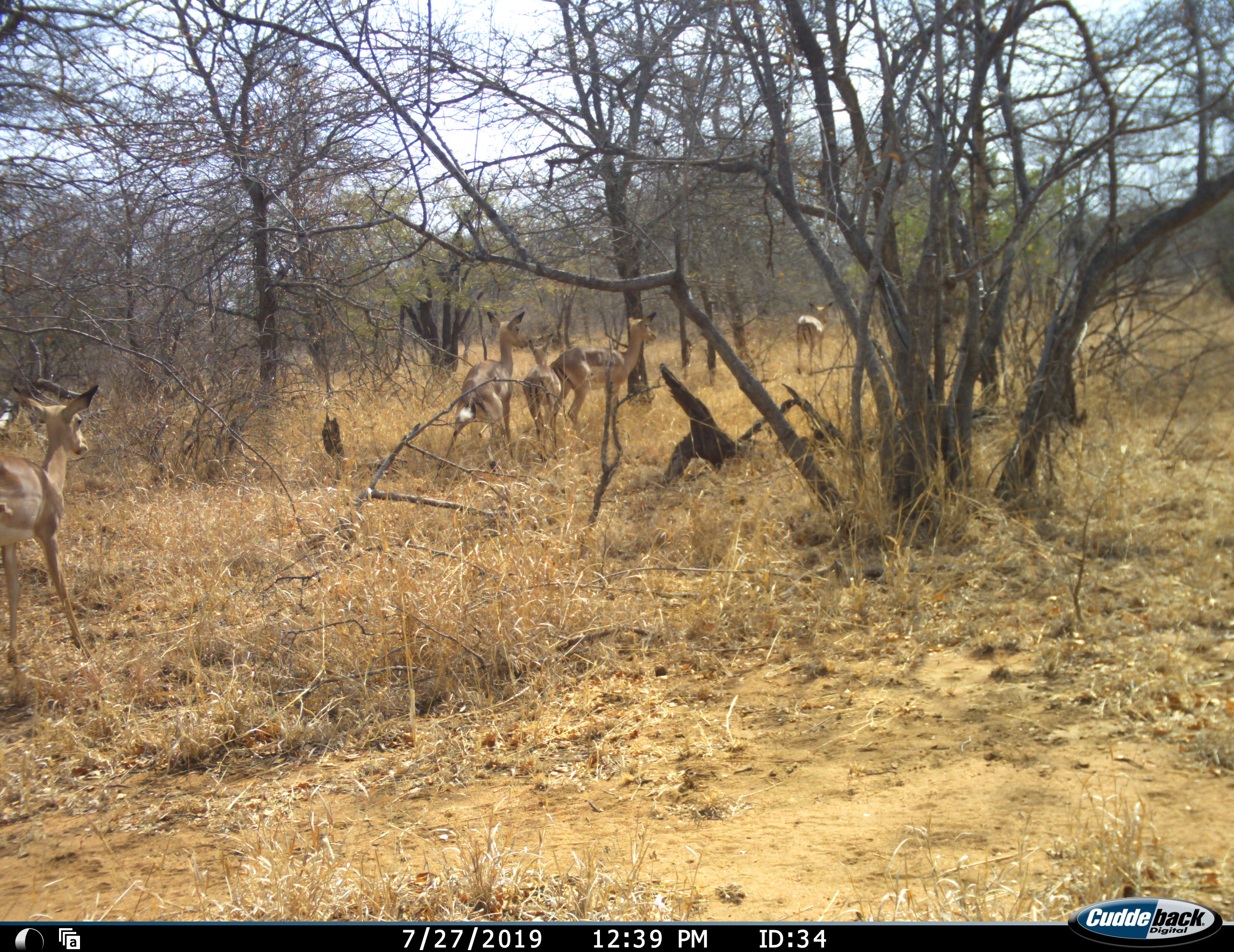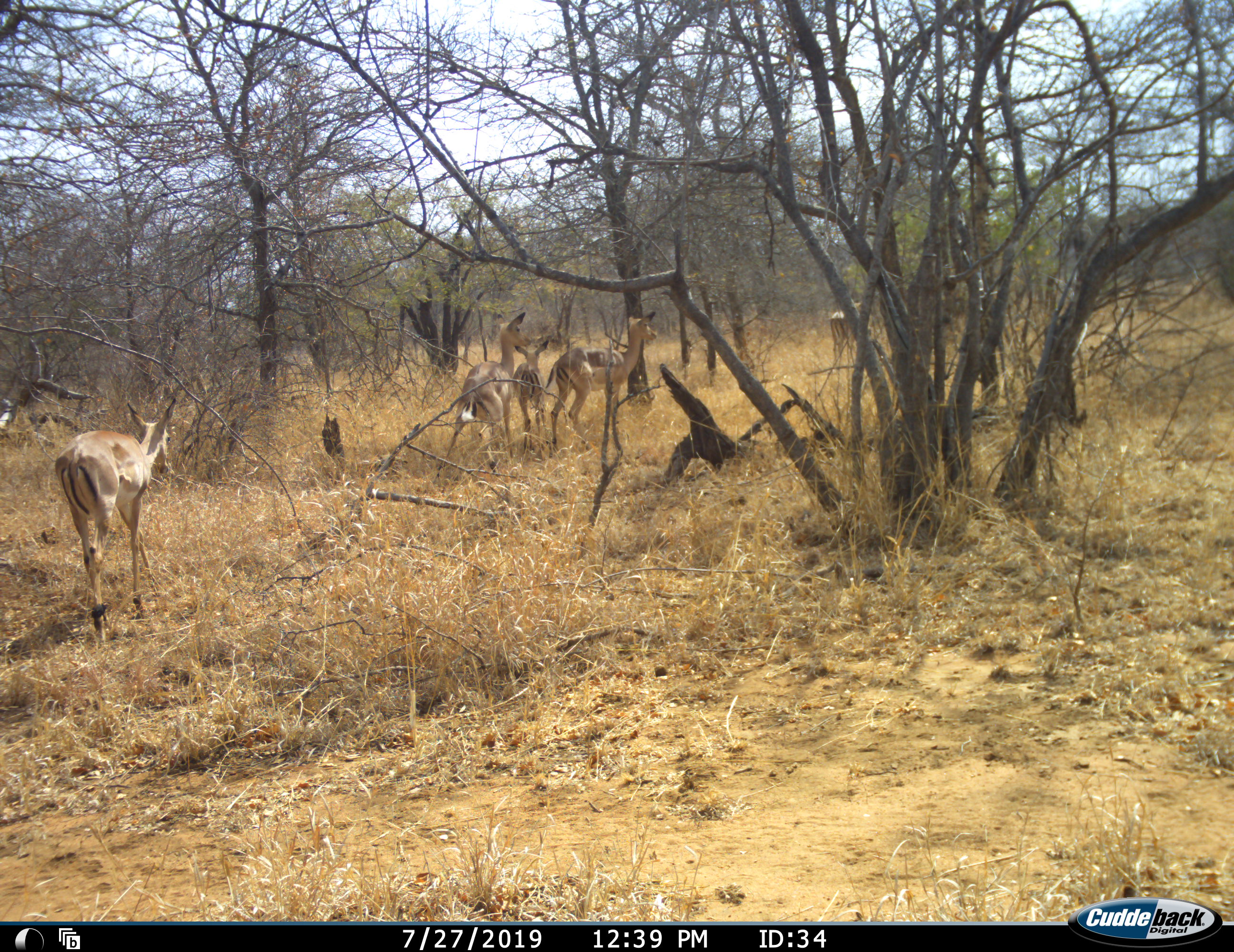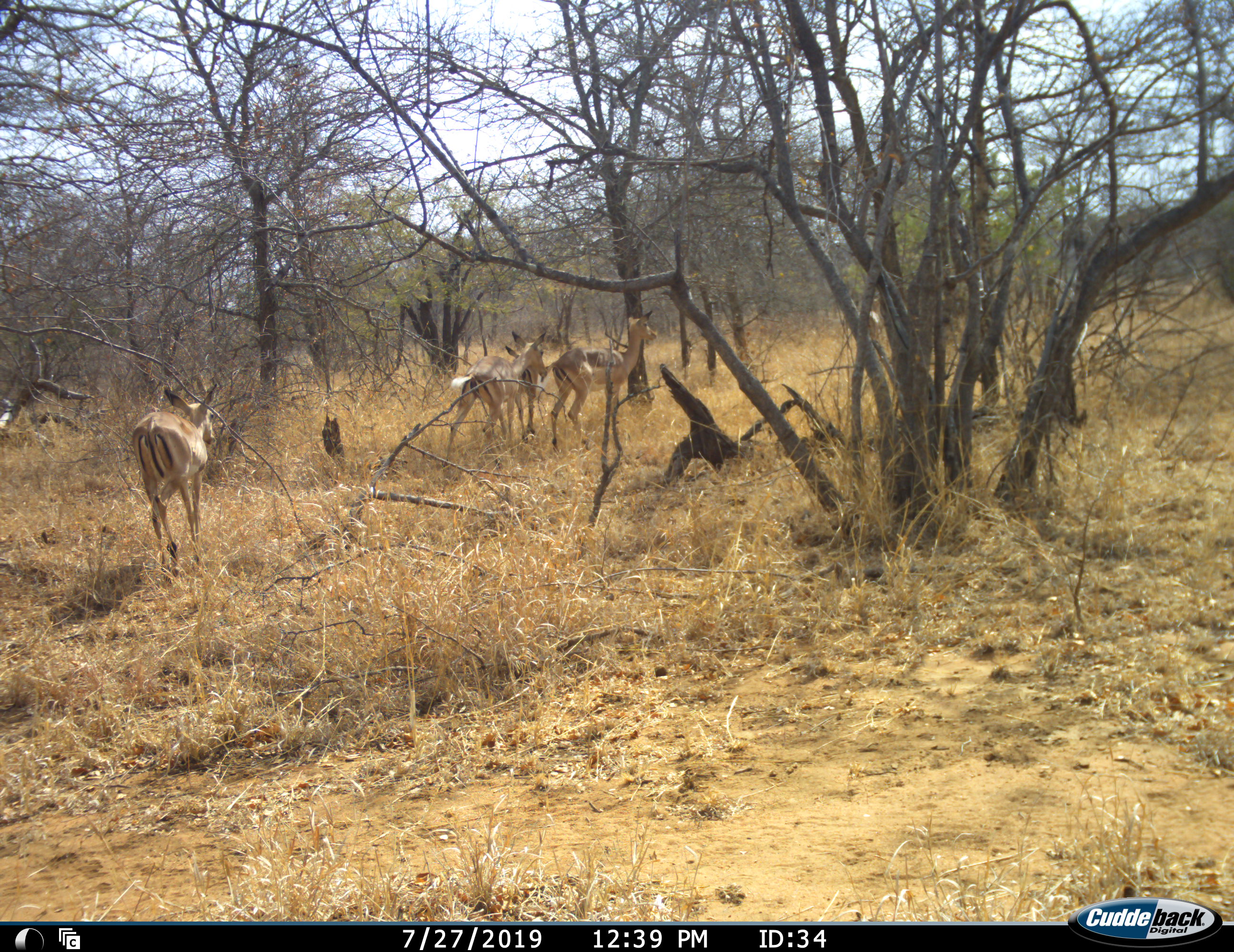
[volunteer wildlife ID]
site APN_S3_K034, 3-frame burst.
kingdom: Animalia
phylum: Chordata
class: Mammalia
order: Artiodactyla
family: Bovidae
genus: Aepyceros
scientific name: Aepyceros melampus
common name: impala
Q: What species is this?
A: Impala (Aepyceros melampus).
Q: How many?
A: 5.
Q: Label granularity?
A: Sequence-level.